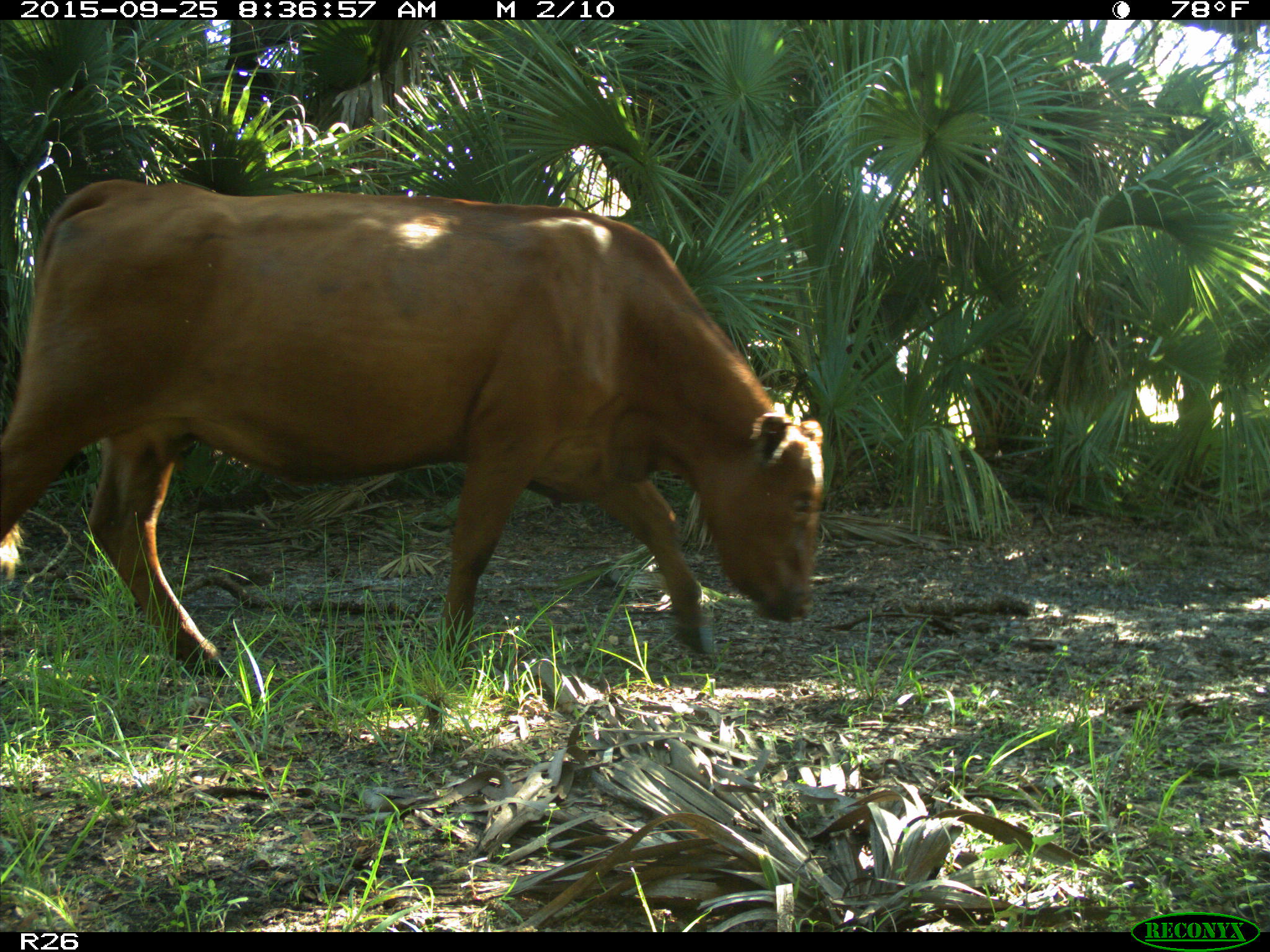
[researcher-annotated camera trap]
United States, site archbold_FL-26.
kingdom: Animalia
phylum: Chordata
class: Mammalia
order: Artiodactyla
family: Bovidae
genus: Bos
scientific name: Bos taurus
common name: domestic cow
Bos taurus (domestic cow).